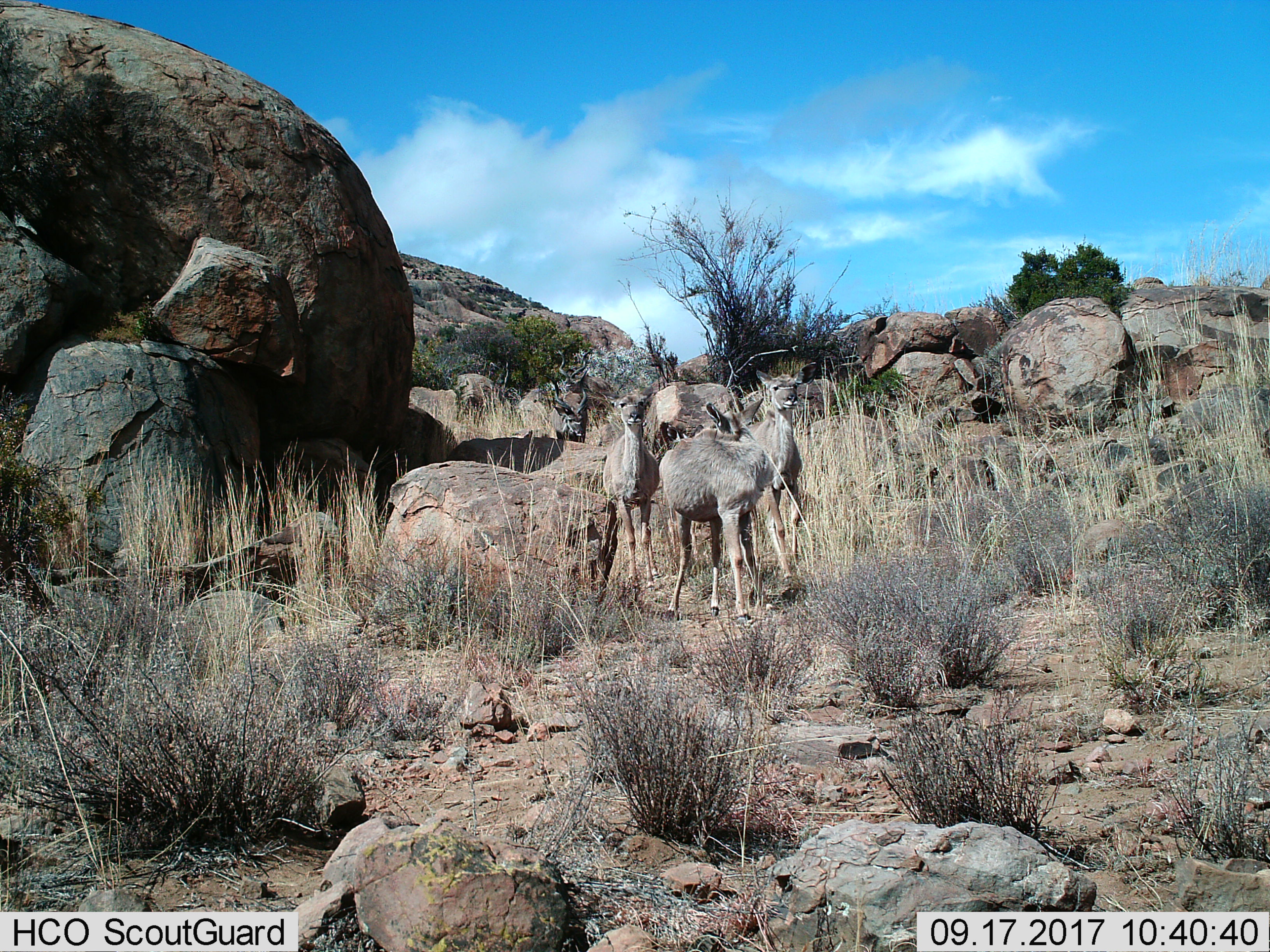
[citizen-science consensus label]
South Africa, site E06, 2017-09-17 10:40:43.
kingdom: Animalia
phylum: Chordata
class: Mammalia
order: Artiodactyla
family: Bovidae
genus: Tragelaphus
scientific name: Tragelaphus strepsiceros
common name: greater kudu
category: kudu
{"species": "kudu (greater kudu) (Tragelaphus strepsiceros)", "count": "5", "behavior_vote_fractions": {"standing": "100%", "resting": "0%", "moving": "33%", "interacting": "0%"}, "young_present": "0%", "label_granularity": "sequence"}